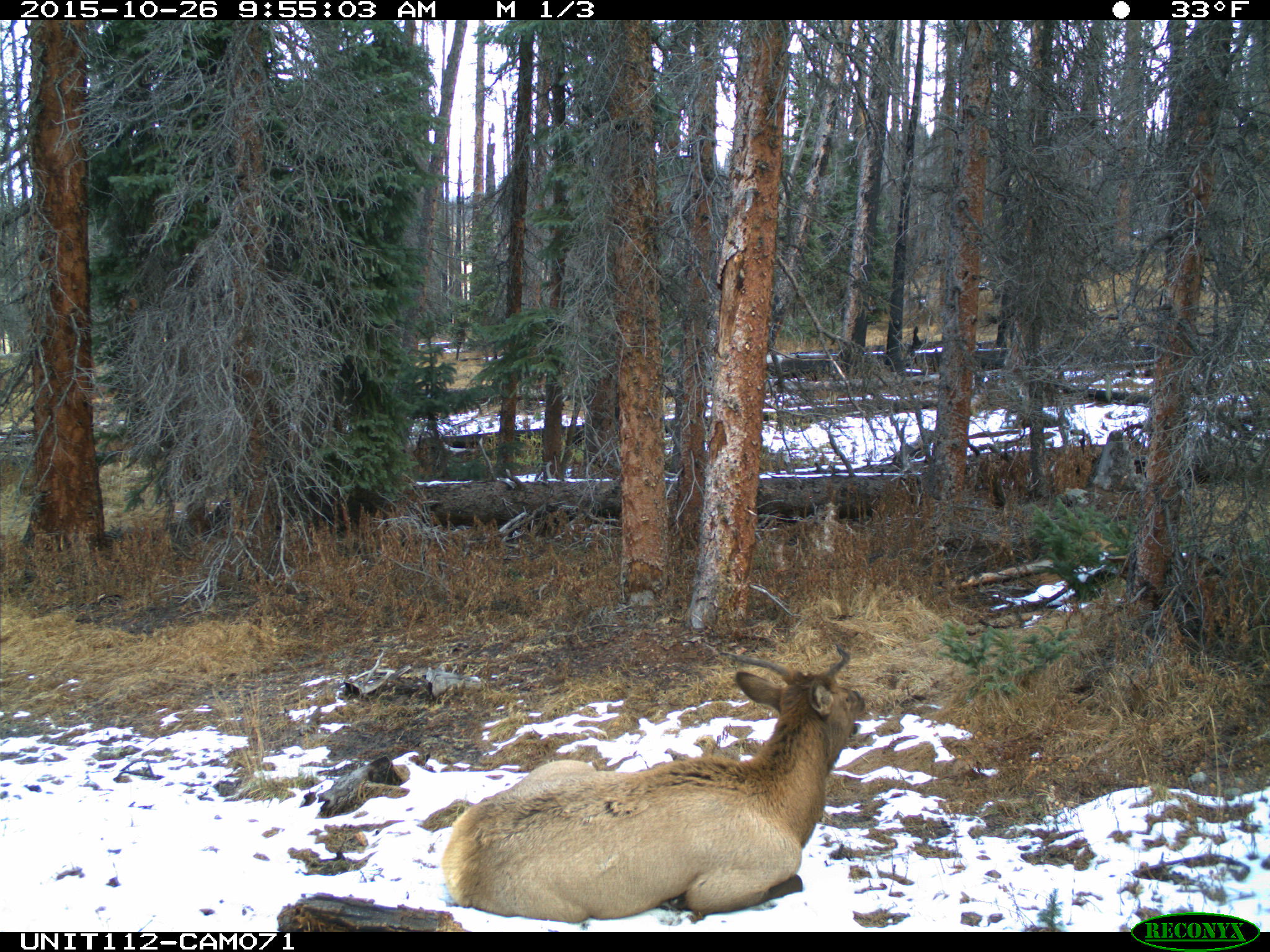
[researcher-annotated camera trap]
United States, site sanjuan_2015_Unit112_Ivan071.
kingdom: Animalia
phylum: Chordata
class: Mammalia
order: Artiodactyla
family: Cervidae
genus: Cervus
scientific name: Cervus elaphus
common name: red deer